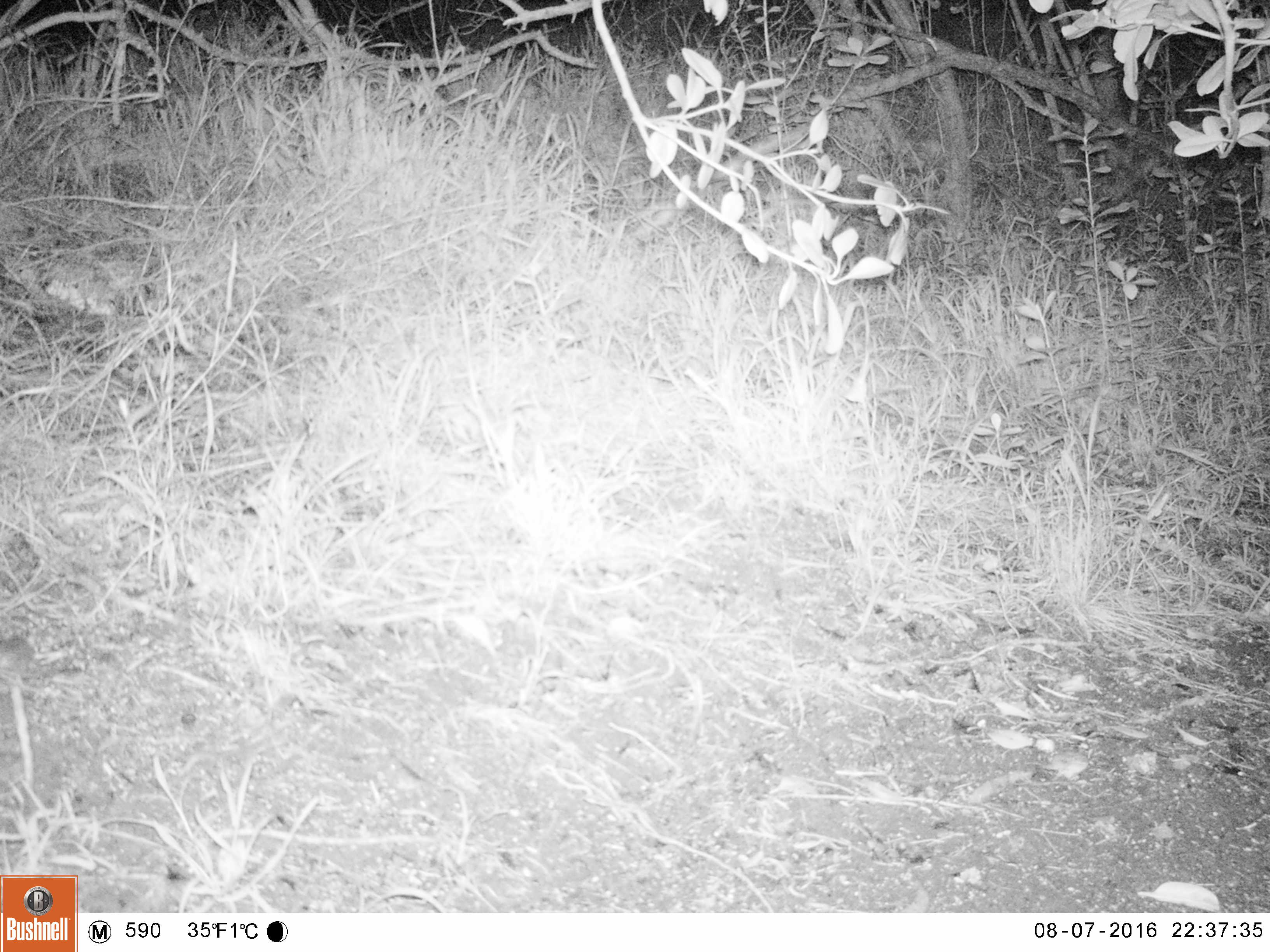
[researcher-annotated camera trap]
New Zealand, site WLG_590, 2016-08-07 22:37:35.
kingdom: Animalia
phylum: Chordata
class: Mammalia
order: Rodentia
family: Muridae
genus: Mus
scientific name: Mus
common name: mouse